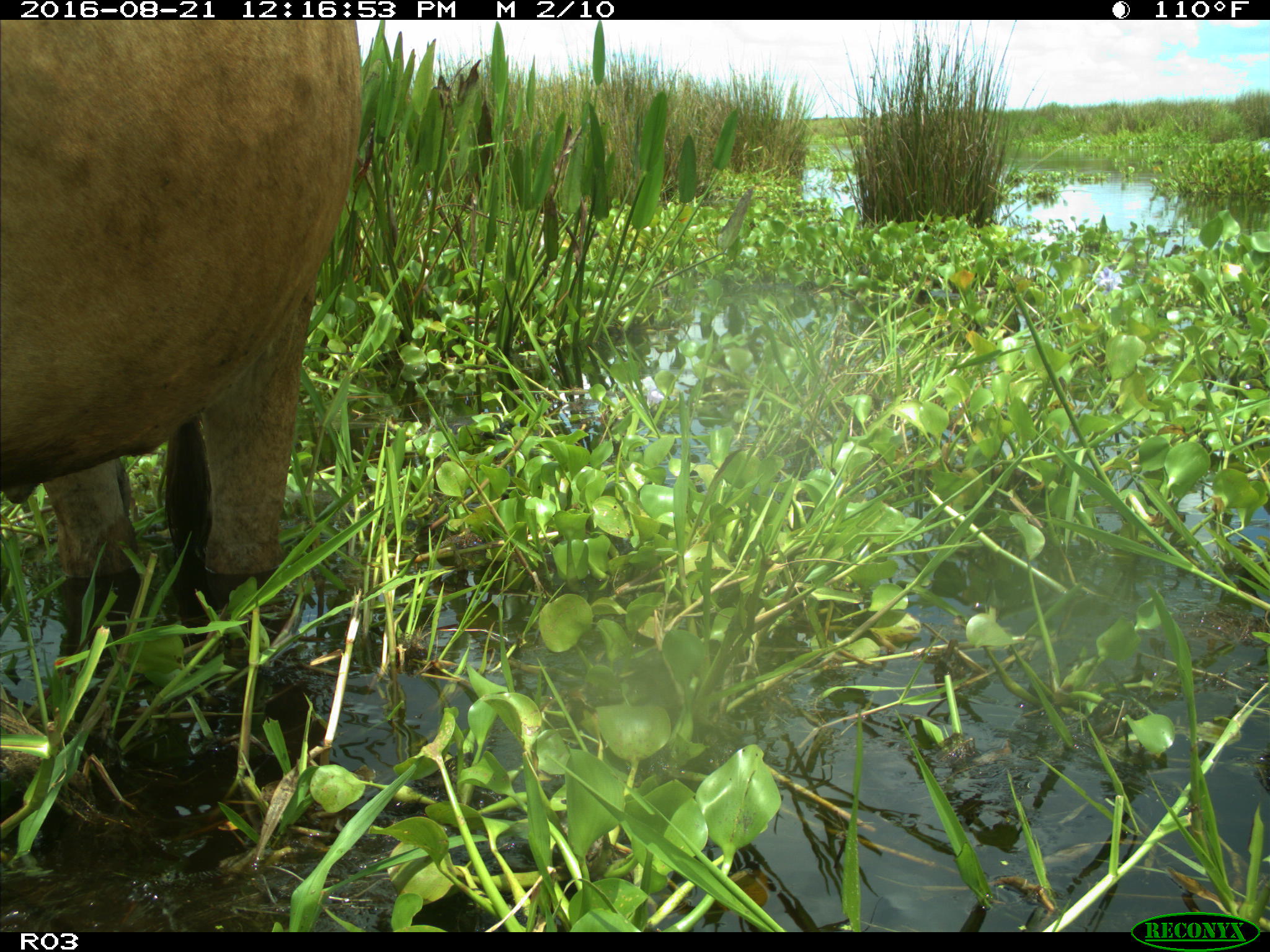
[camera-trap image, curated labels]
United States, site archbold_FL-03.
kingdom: Animalia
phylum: Chordata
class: Mammalia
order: Artiodactyla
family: Bovidae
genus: Bos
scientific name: Bos taurus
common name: domestic cow